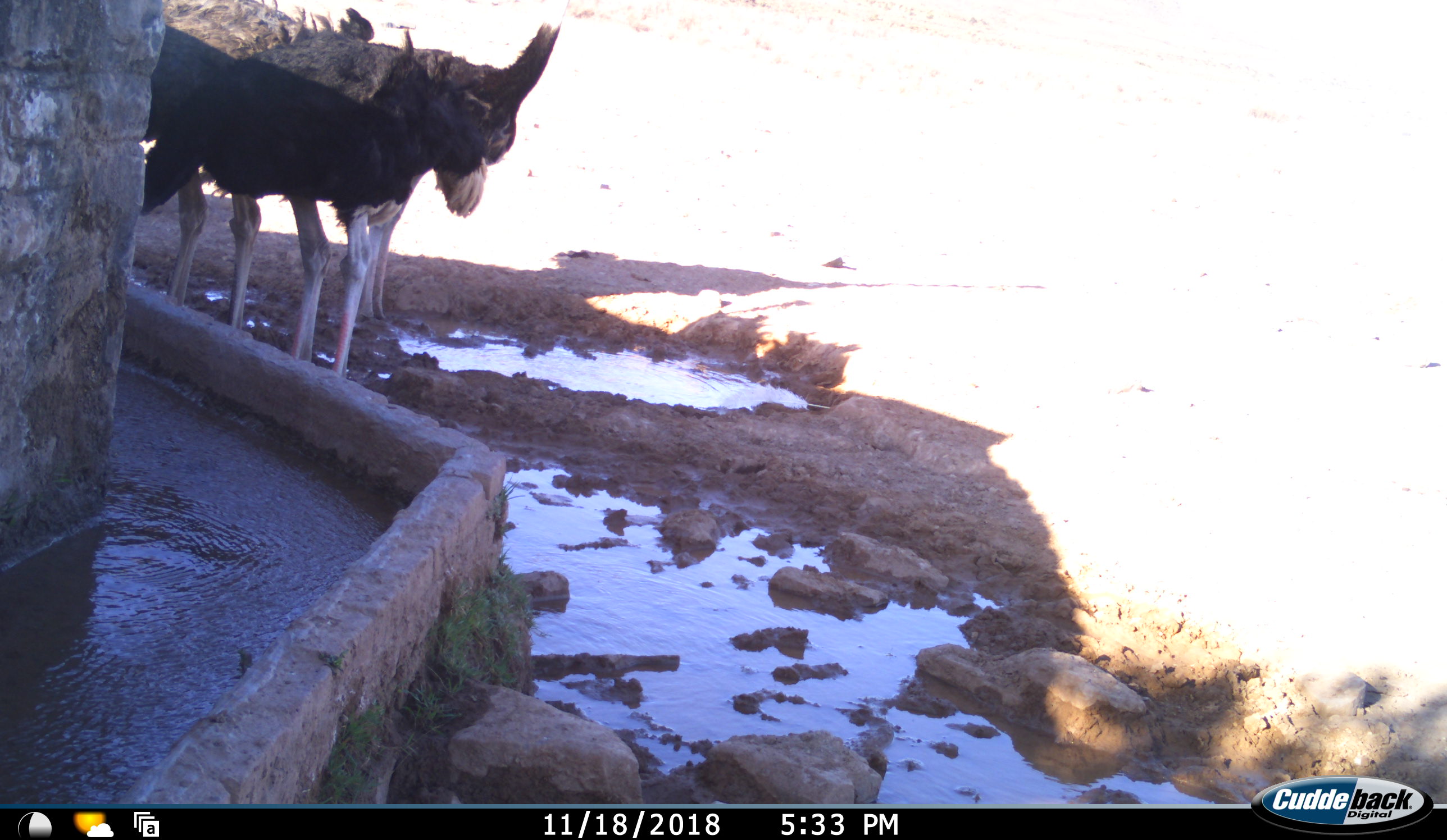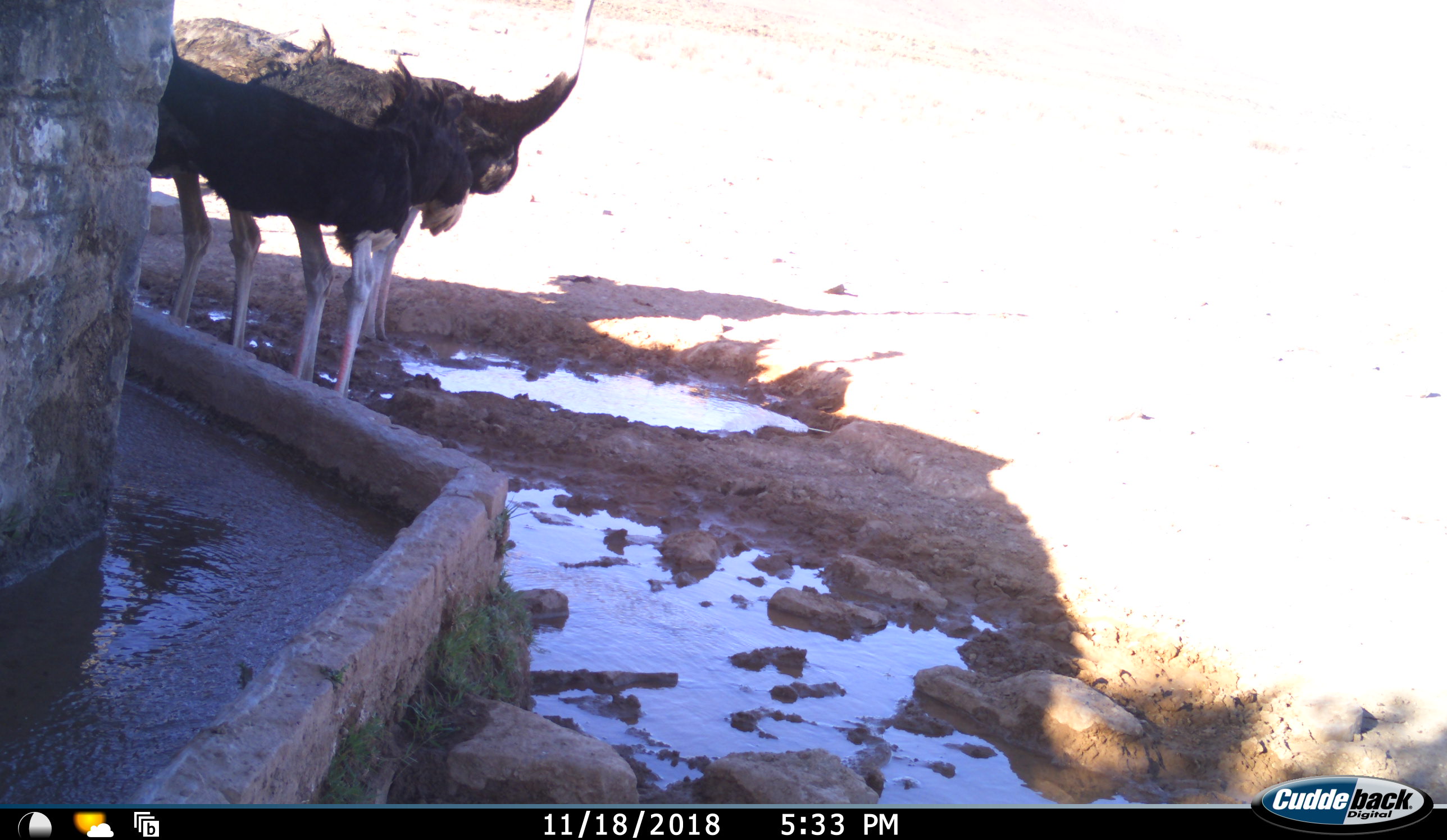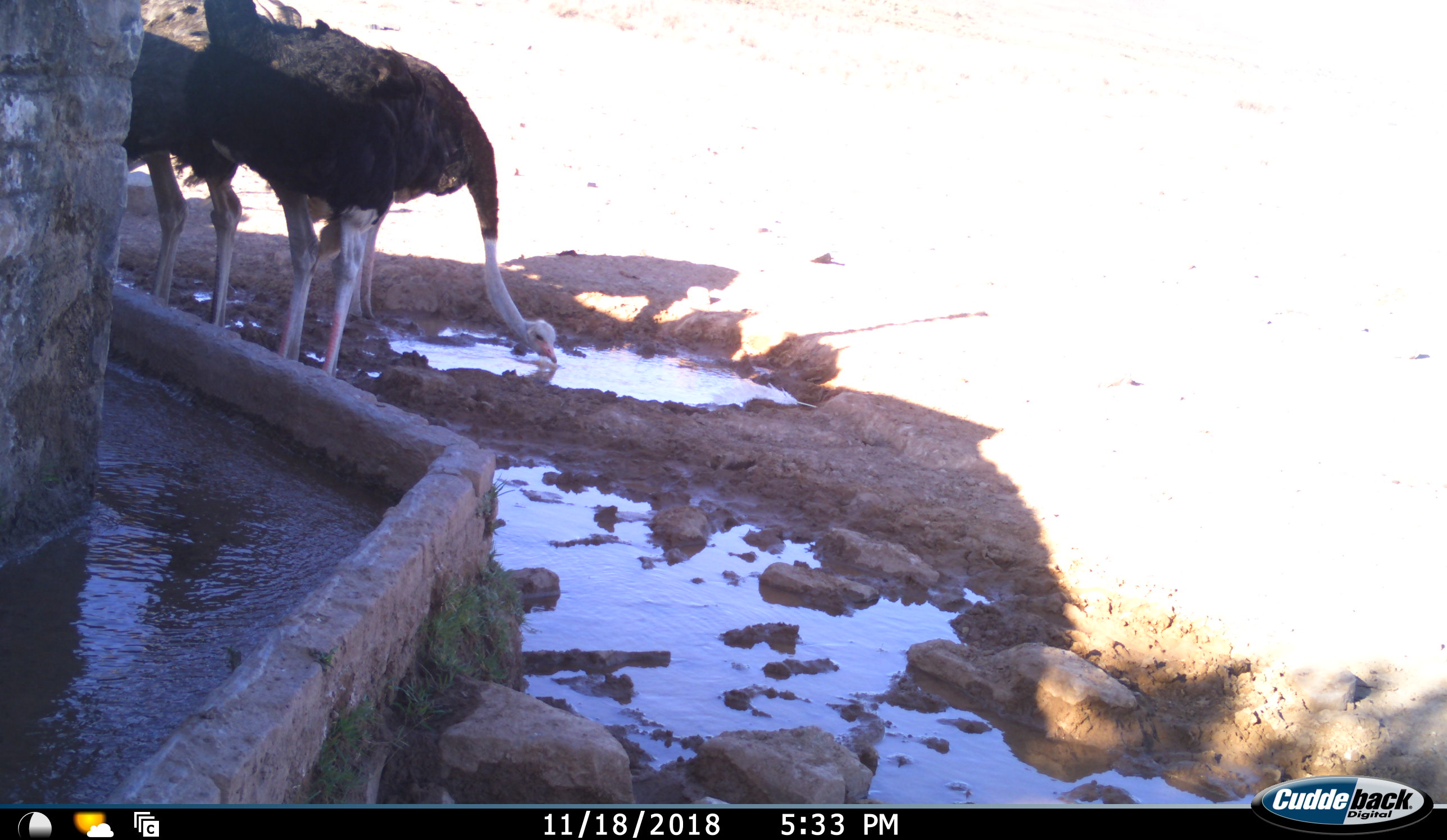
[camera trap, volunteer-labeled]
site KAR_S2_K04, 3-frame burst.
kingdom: Animalia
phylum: Chordata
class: Aves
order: Struthioniformes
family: Struthionidae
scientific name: Struthionidae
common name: ostrich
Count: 3.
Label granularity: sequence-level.